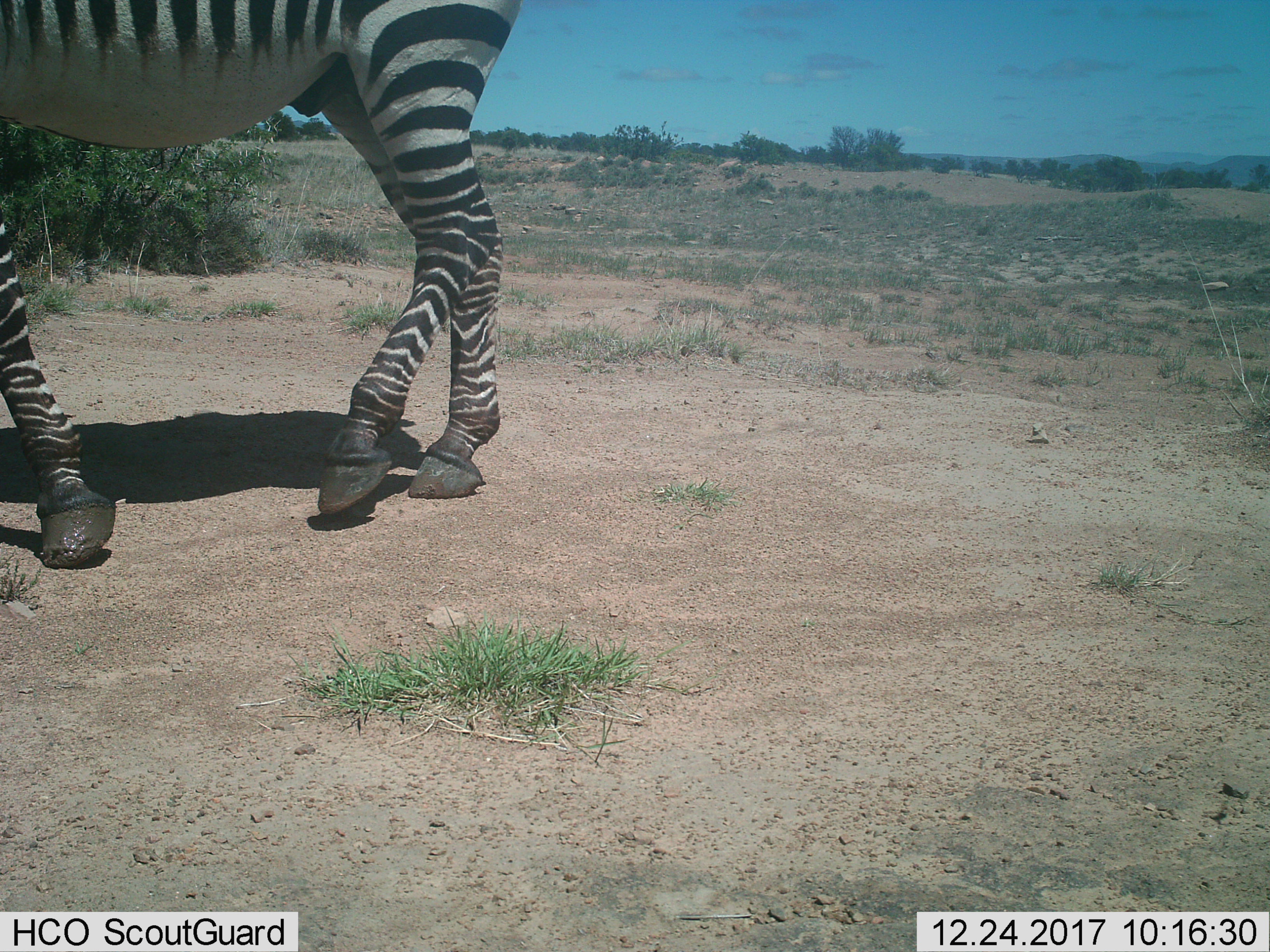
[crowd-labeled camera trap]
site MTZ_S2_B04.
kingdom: Animalia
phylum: Chordata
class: Mammalia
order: Perissodactyla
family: Equidae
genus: Equus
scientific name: Equus zebra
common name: mountain zebra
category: zebramountain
Zebramountain (mountain zebra) (Equus zebra), count 1. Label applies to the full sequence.